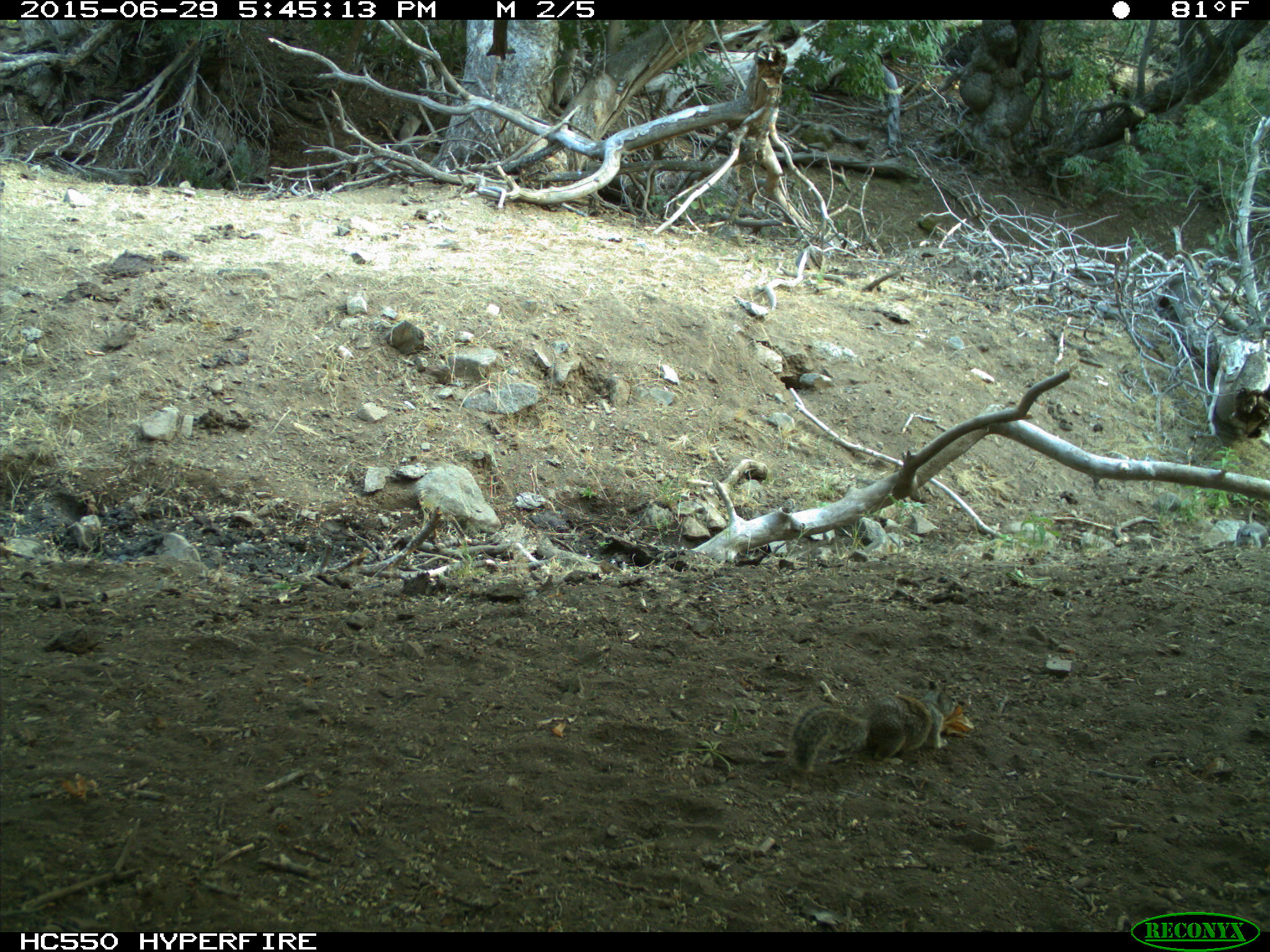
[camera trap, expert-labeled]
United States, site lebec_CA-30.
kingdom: Animalia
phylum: Chordata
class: Mammalia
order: Rodentia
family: Sciuridae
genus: Otospermophilus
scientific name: Otospermophilus beecheyi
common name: california ground squirrel